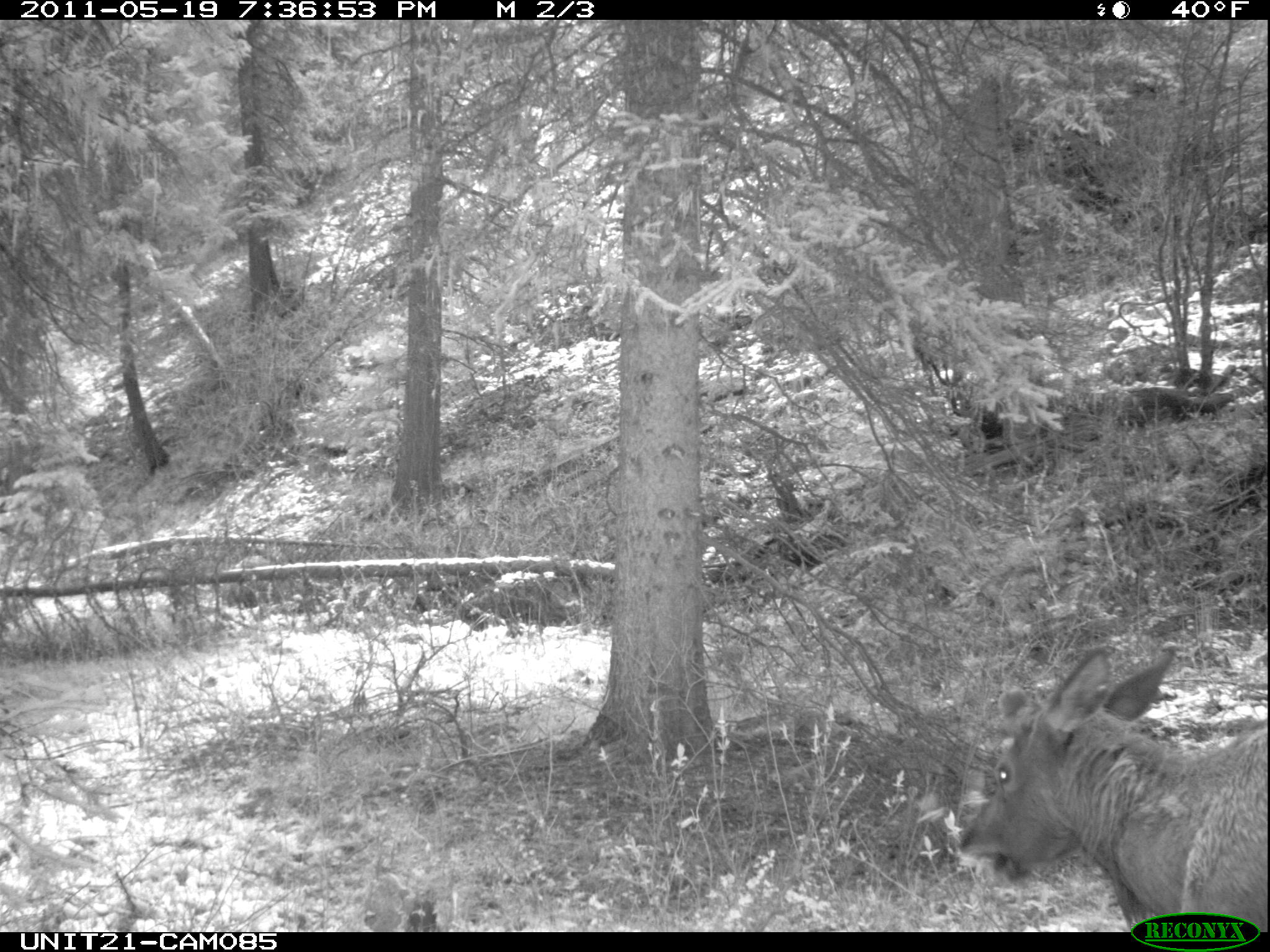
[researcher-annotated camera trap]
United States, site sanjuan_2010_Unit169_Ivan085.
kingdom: Animalia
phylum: Chordata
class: Mammalia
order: Artiodactyla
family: Cervidae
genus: Cervus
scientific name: Cervus elaphus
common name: red deer